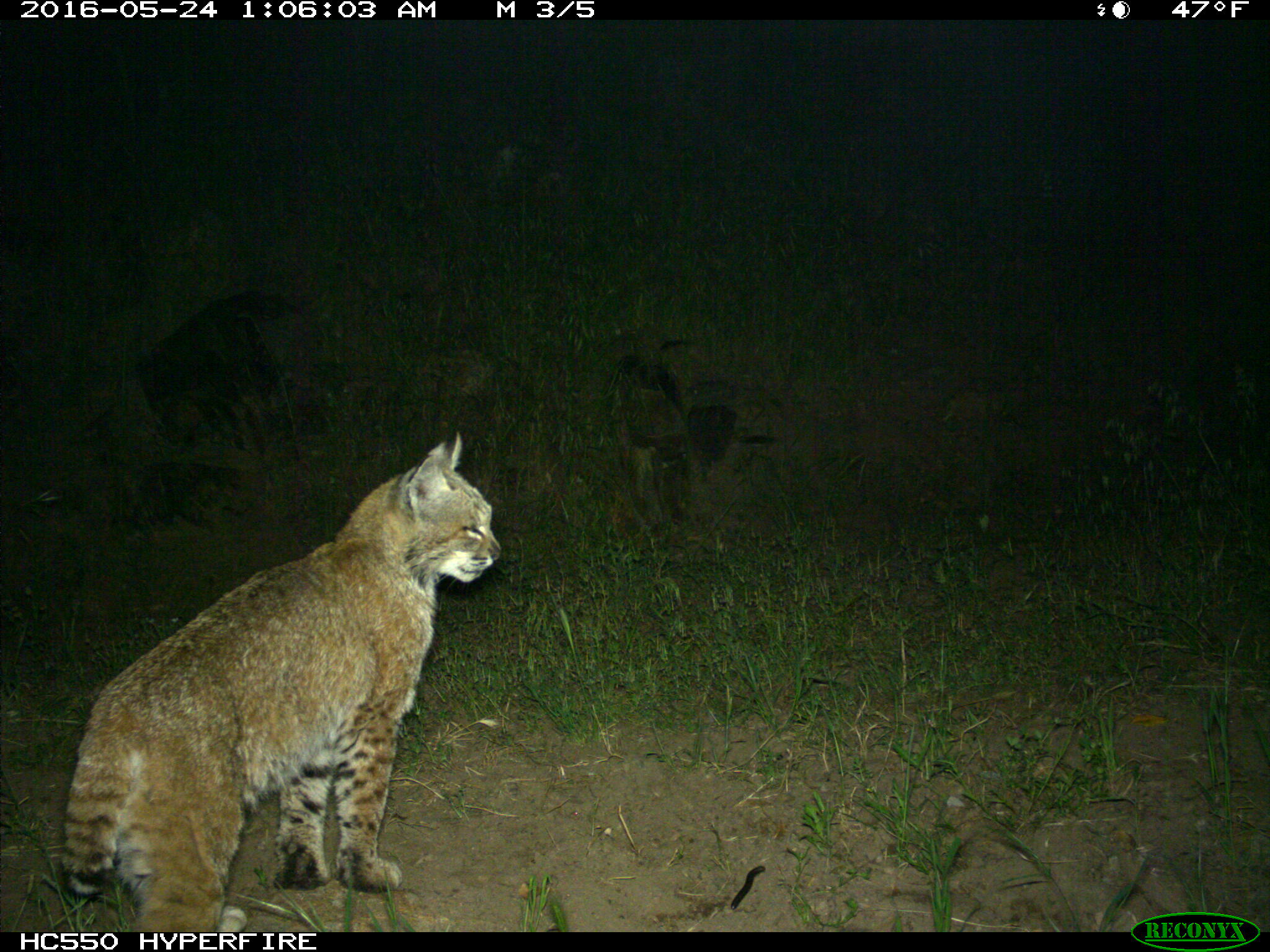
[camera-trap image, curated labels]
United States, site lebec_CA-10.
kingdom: Animalia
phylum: Chordata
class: Mammalia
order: Carnivora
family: Felidae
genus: Lynx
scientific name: Lynx rufus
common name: bobcat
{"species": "Lynx rufus (bobcat)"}